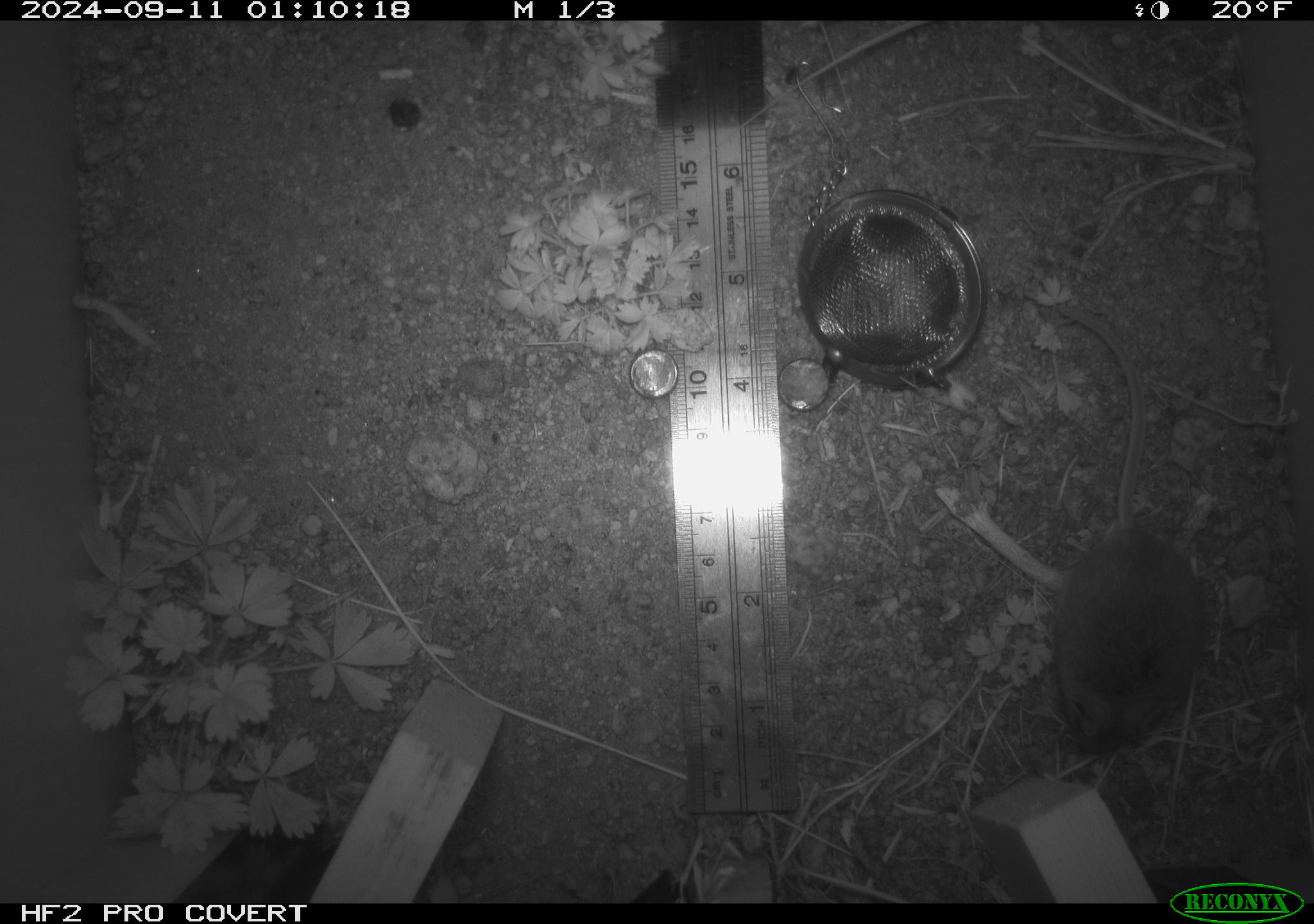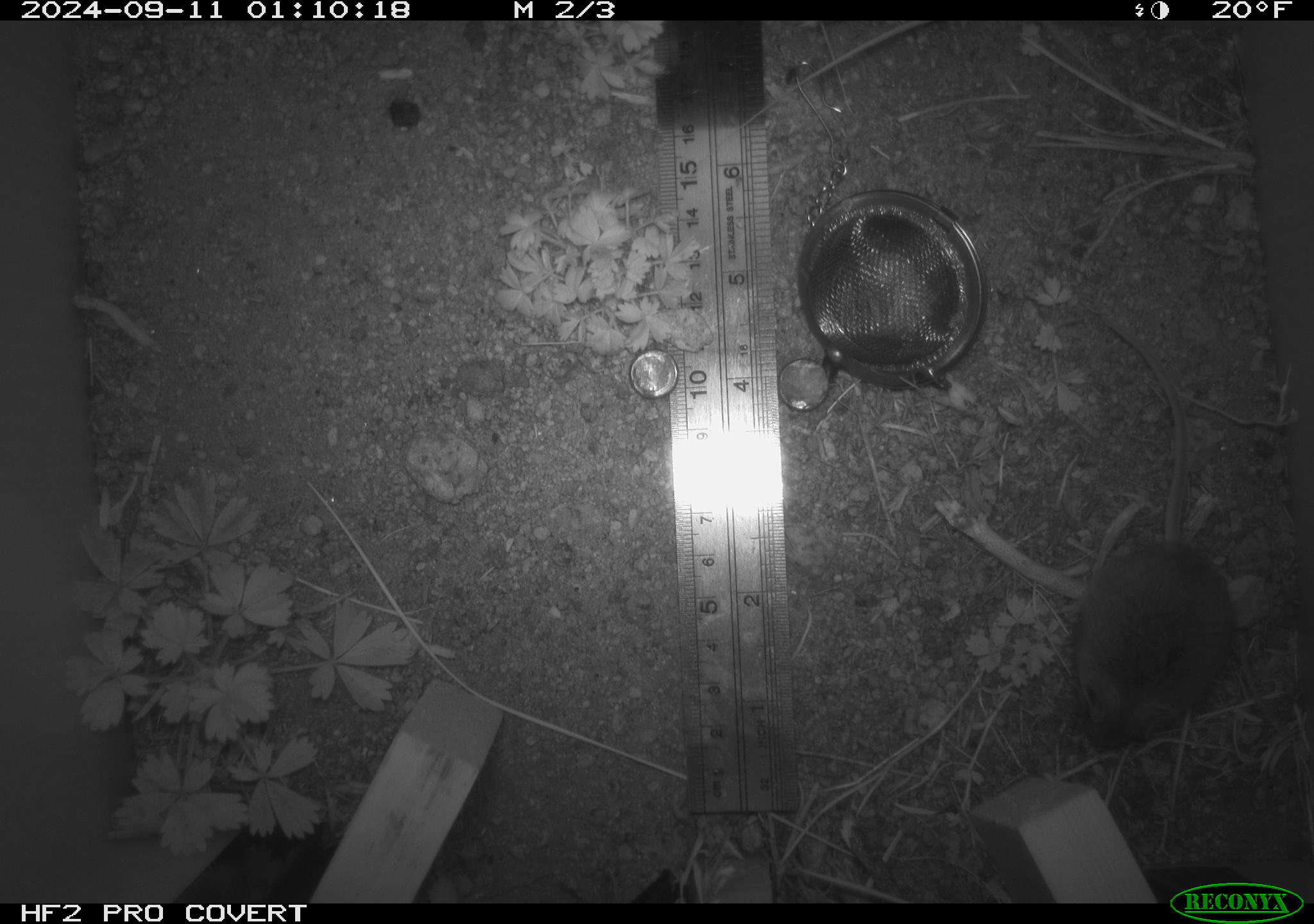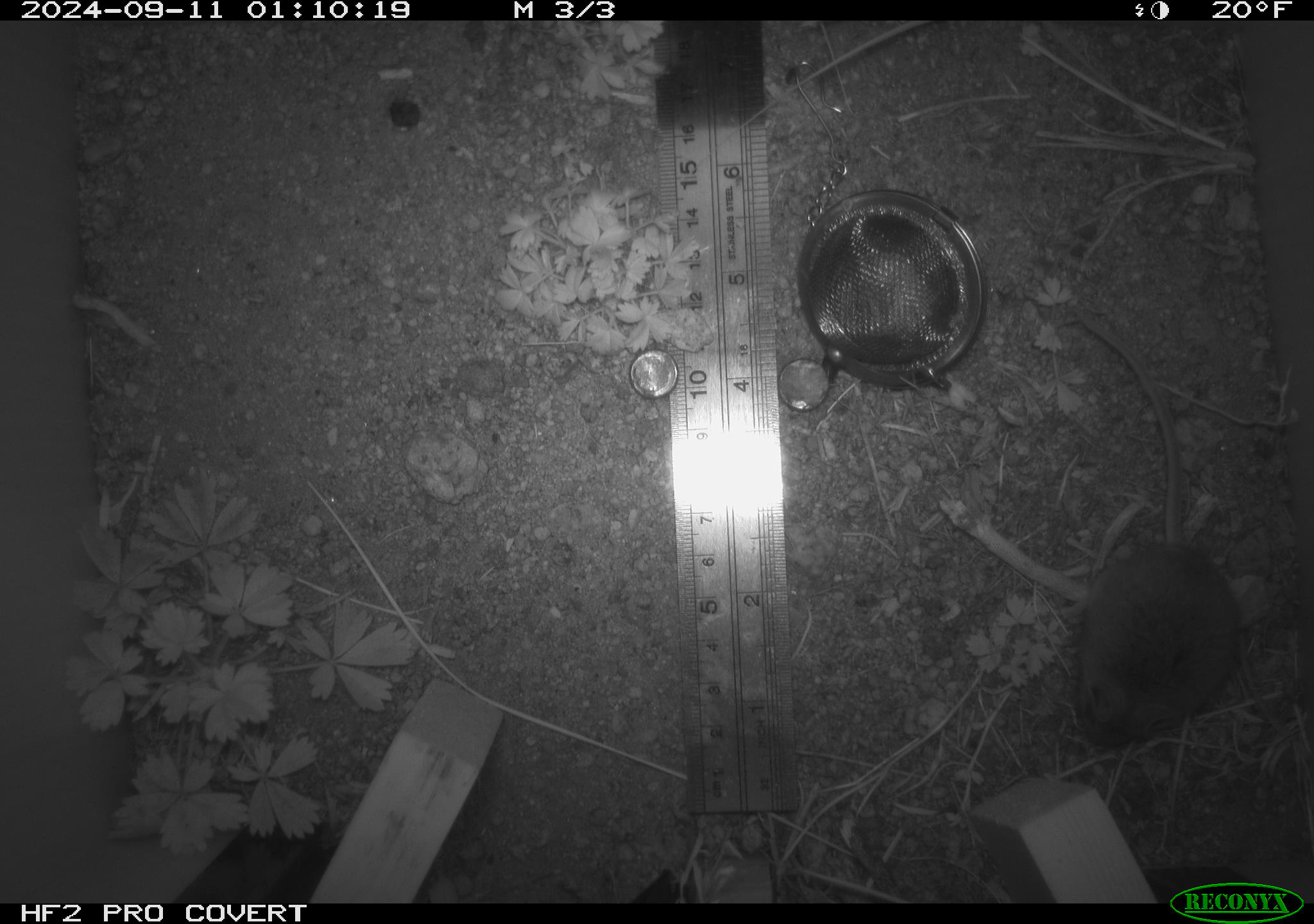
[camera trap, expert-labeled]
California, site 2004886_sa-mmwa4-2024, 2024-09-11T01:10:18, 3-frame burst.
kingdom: Animalia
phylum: Chordata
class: Mammalia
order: Rodentia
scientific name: Rodentia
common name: mouse species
Mouse species (Rodentia).